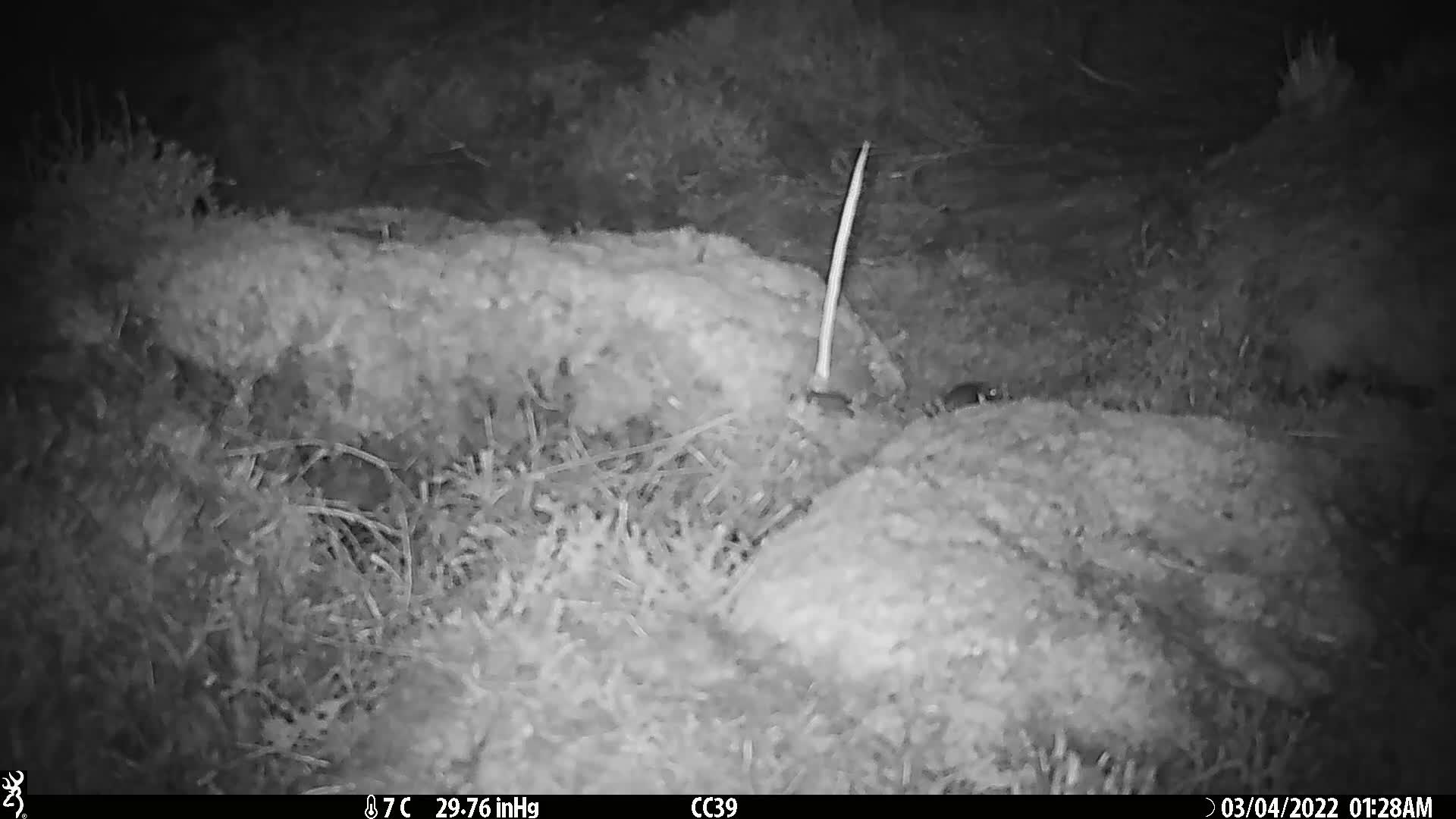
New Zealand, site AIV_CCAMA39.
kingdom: Animalia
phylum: Chordata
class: Mammalia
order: Rodentia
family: Muridae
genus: Mus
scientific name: Mus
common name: mouse